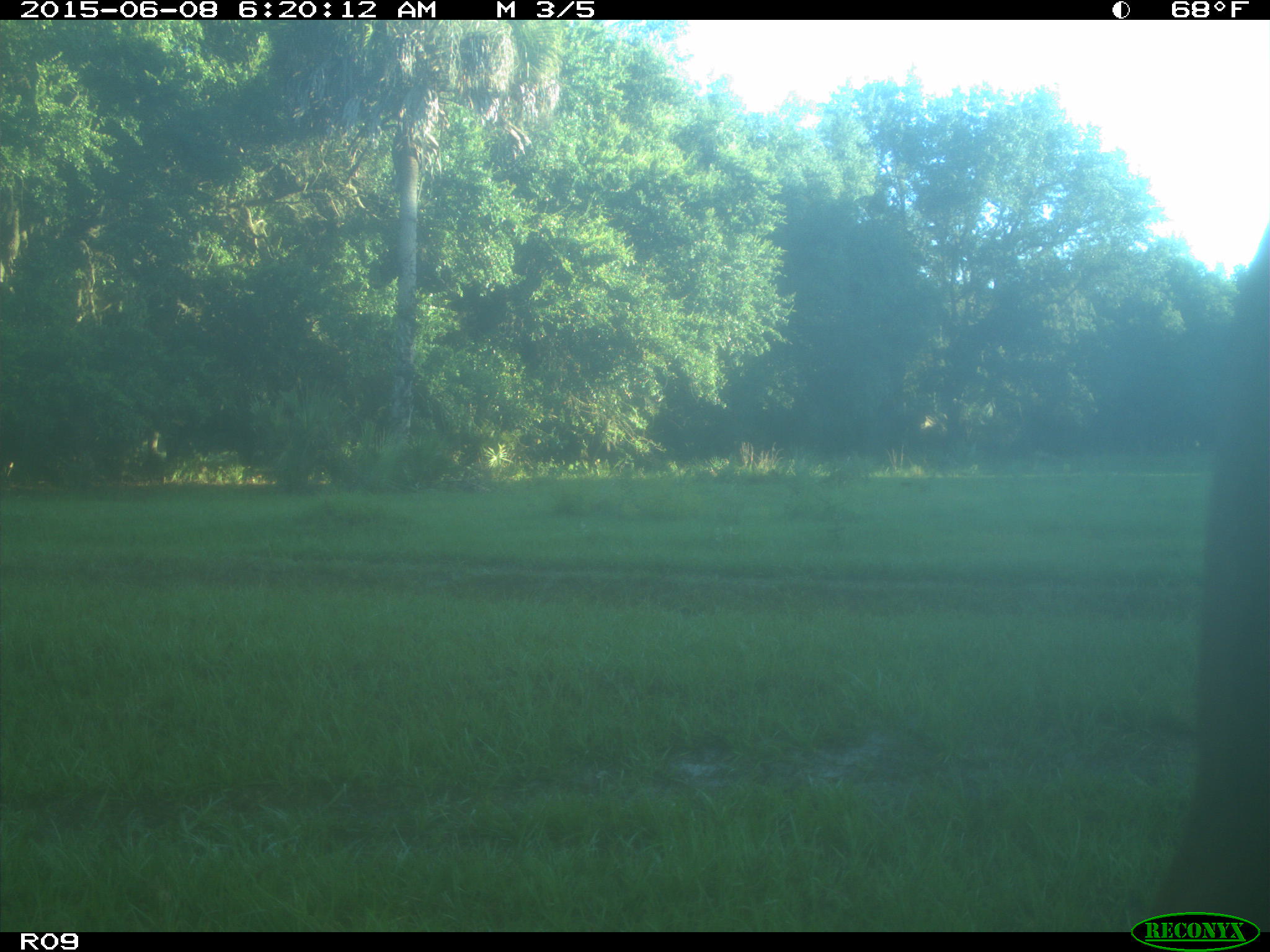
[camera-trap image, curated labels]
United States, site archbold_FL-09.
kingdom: Animalia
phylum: Chordata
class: Mammalia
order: Artiodactyla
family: Bovidae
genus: Bos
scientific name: Bos taurus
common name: domestic cow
Bos taurus (domestic cow).